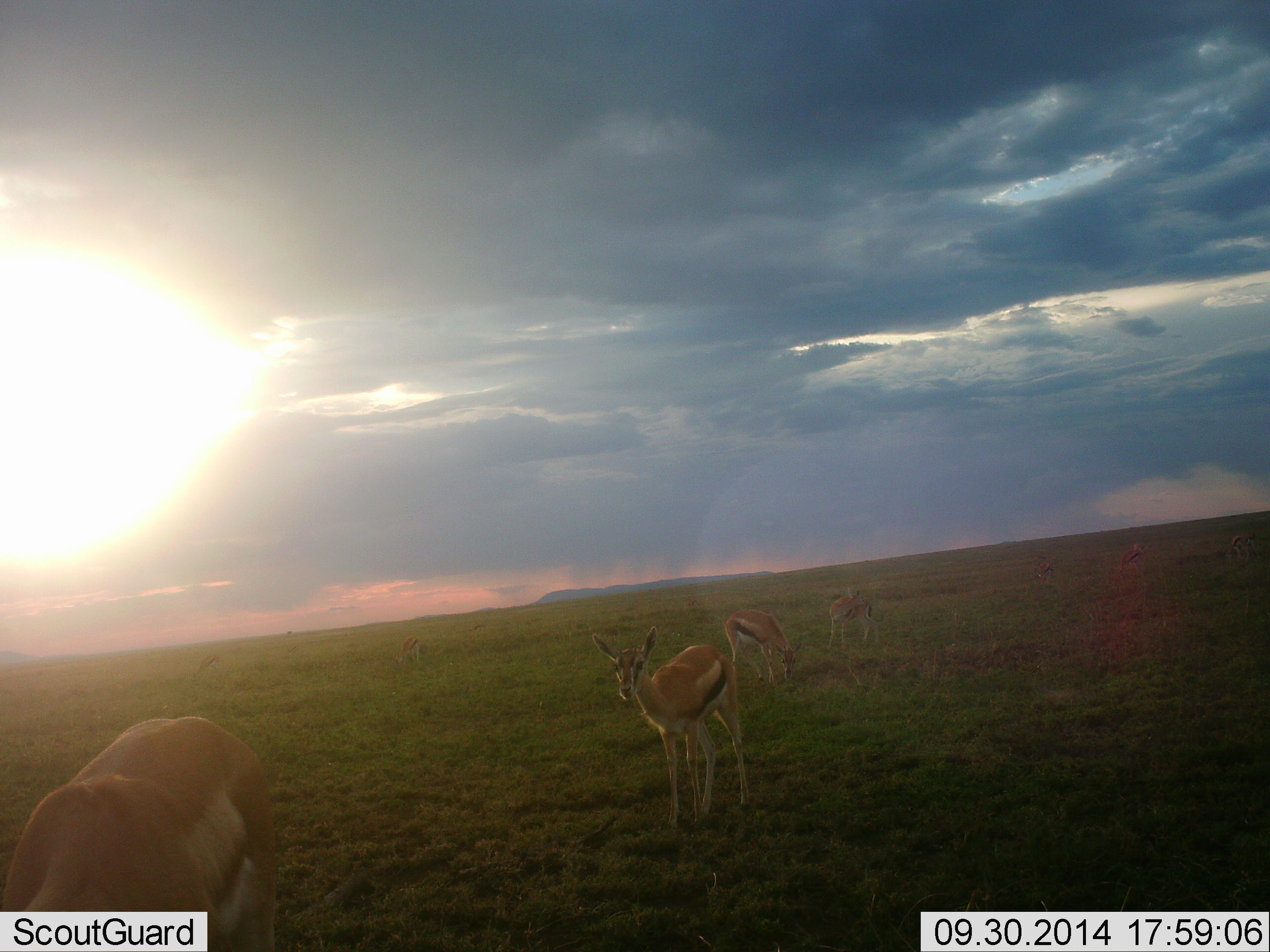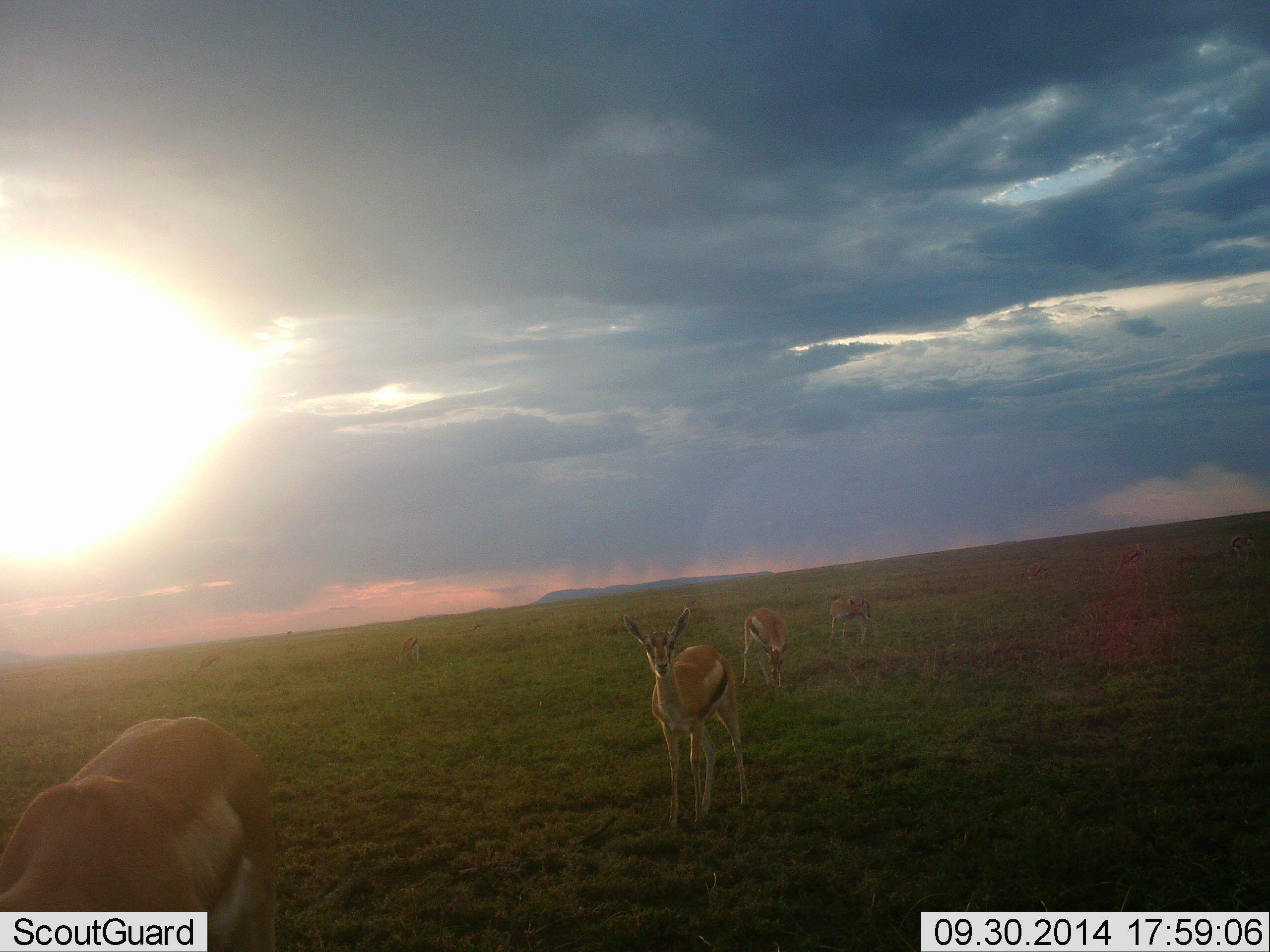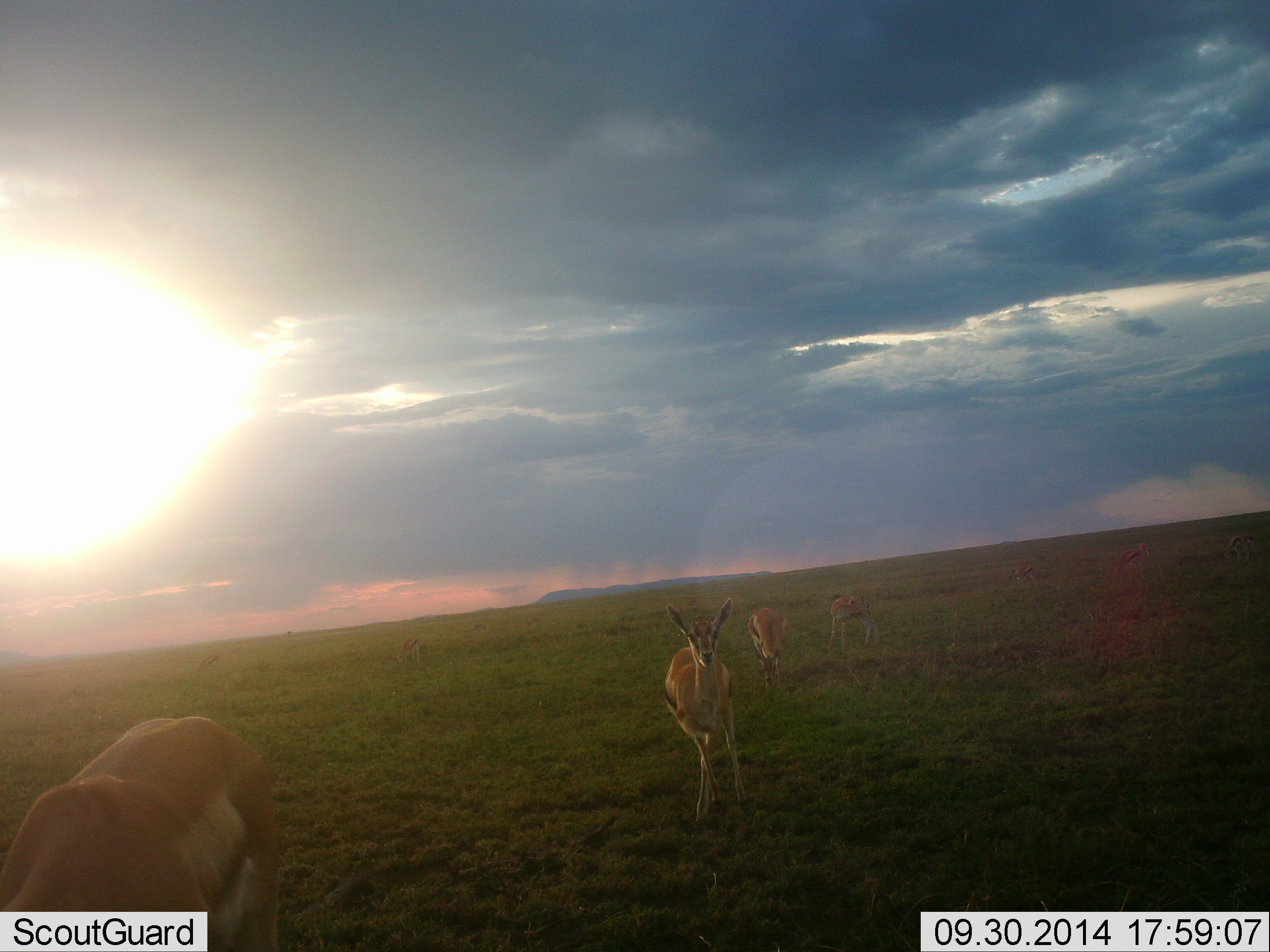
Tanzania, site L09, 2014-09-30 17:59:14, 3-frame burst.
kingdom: Animalia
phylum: Chordata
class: Mammalia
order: Artiodactyla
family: Bovidae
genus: Eudorcas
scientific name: Eudorcas thomsonii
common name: thomson's gazelle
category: gazellethomsons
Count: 4.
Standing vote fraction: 70%.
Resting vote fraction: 0%.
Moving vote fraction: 30%.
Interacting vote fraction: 10%.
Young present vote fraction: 10%.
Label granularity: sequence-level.